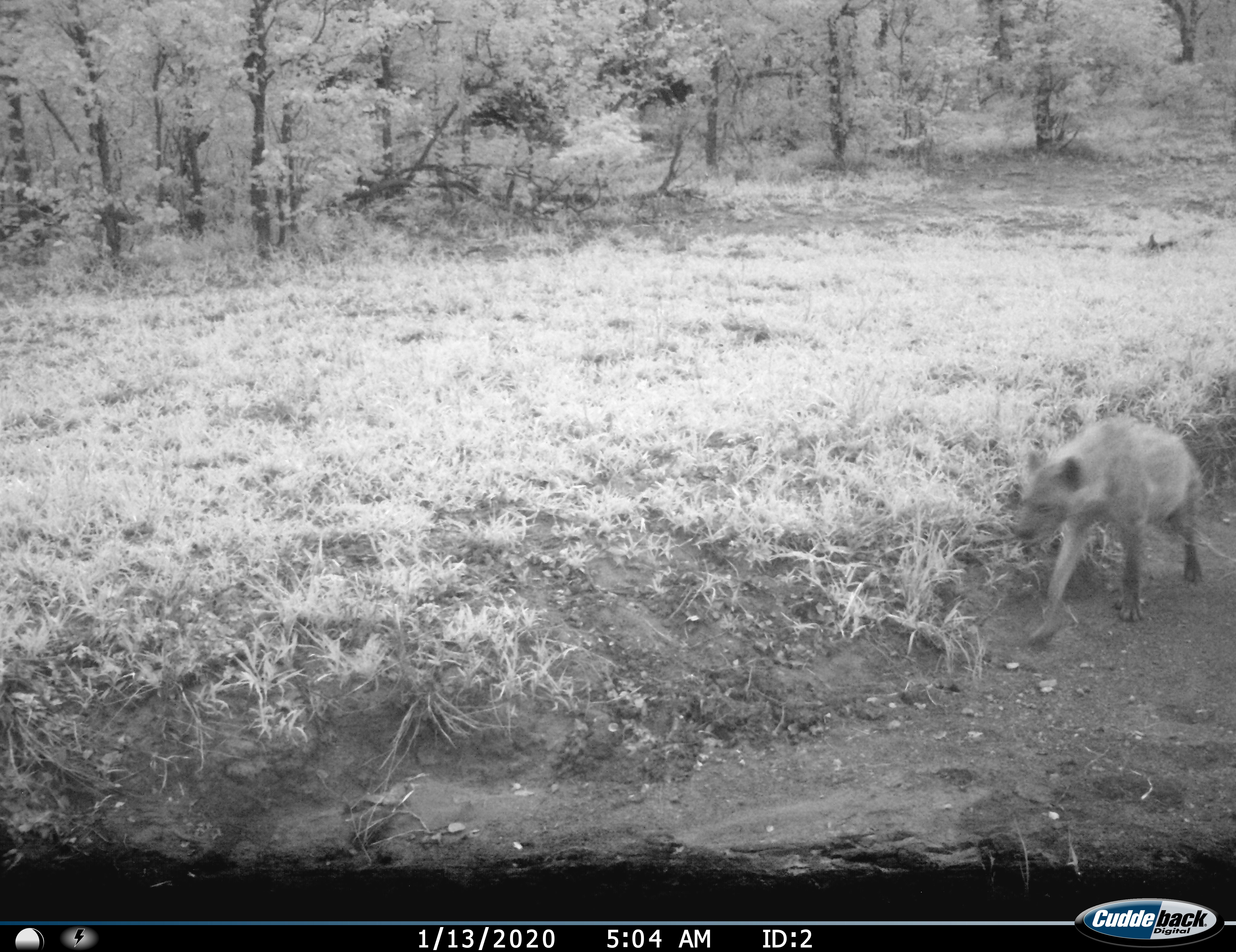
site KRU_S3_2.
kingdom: Animalia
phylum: Chordata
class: Mammalia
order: Carnivora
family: Hyaenidae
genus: Crocuta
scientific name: Crocuta crocuta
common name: spotted hyena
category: hyenaspotted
Hyenaspotted (spotted hyena) (Crocuta crocuta), count 1. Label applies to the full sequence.